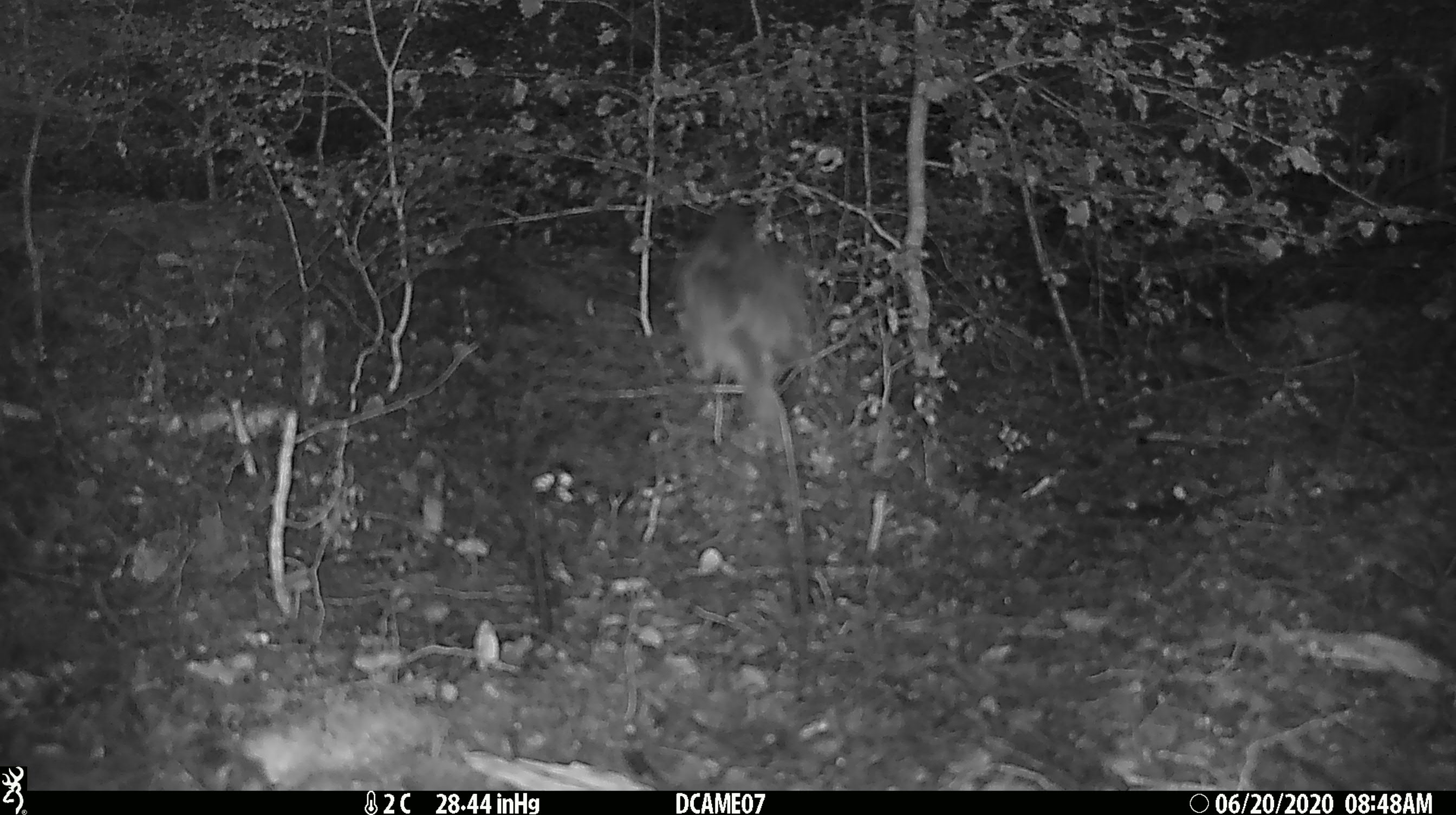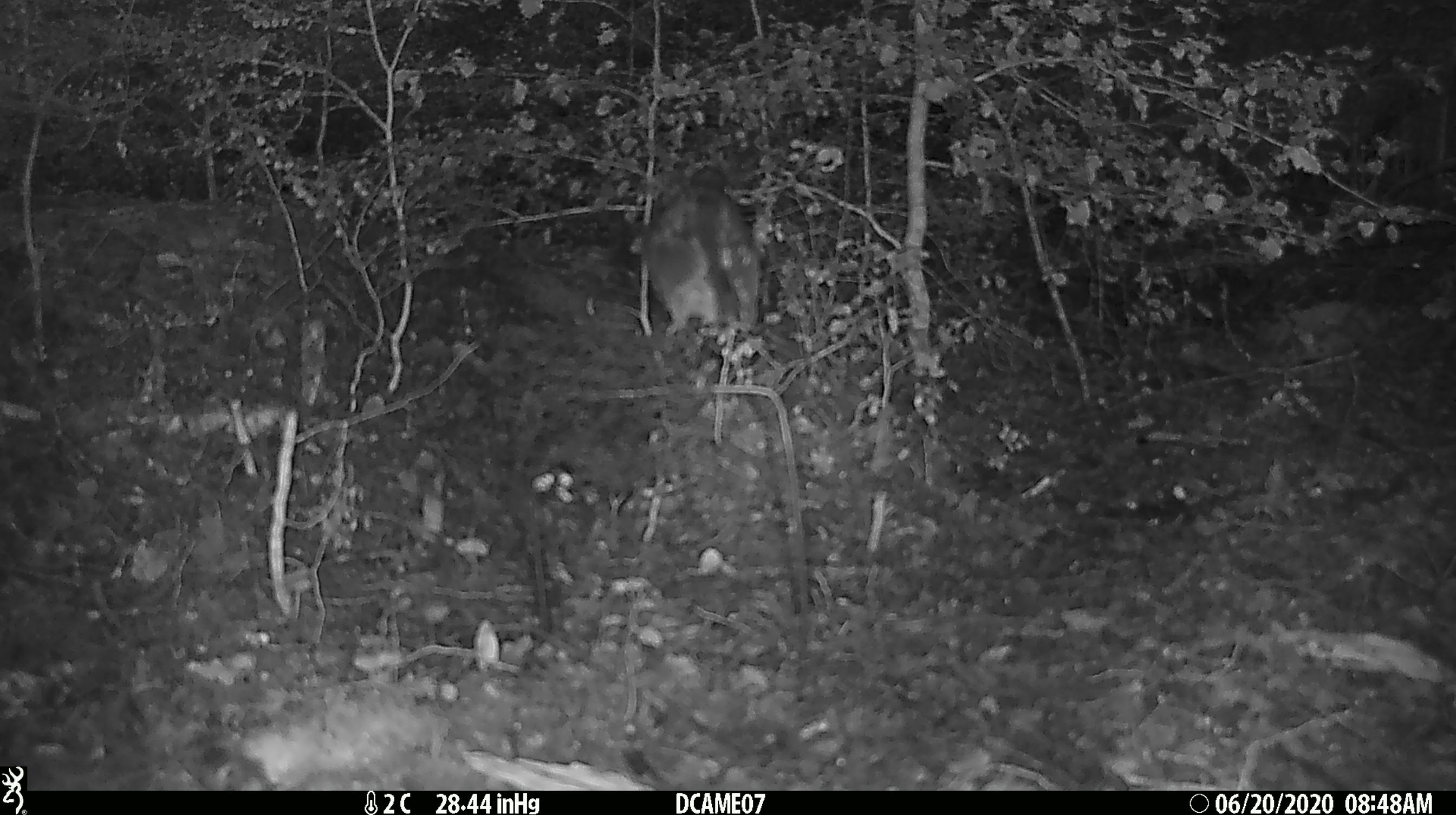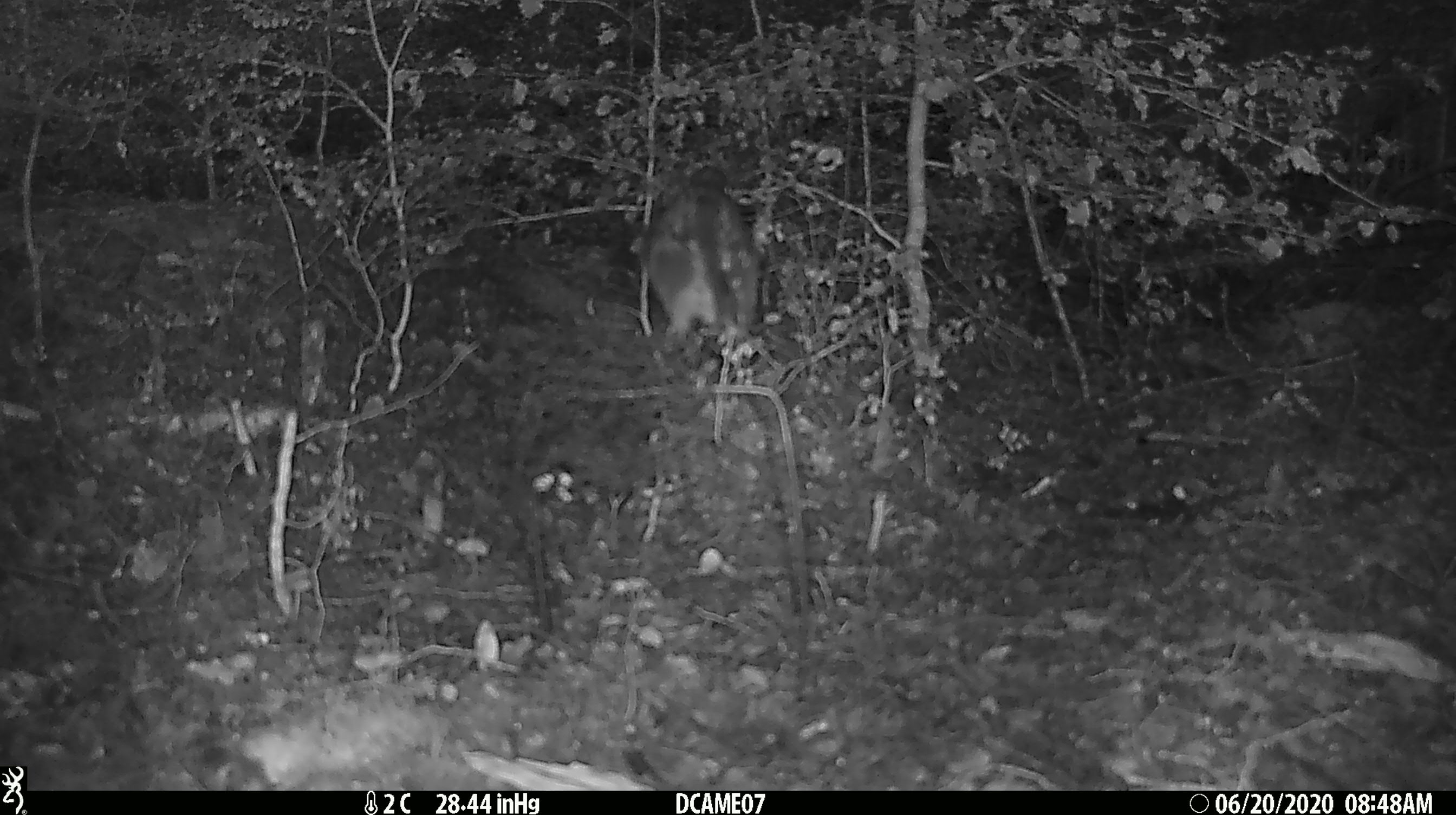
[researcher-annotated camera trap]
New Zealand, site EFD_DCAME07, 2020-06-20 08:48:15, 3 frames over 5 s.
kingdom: Animalia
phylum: Chordata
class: Aves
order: Passeriformes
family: Petroicidae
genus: Petroica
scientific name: Petroica australis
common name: new zealand robin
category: robin